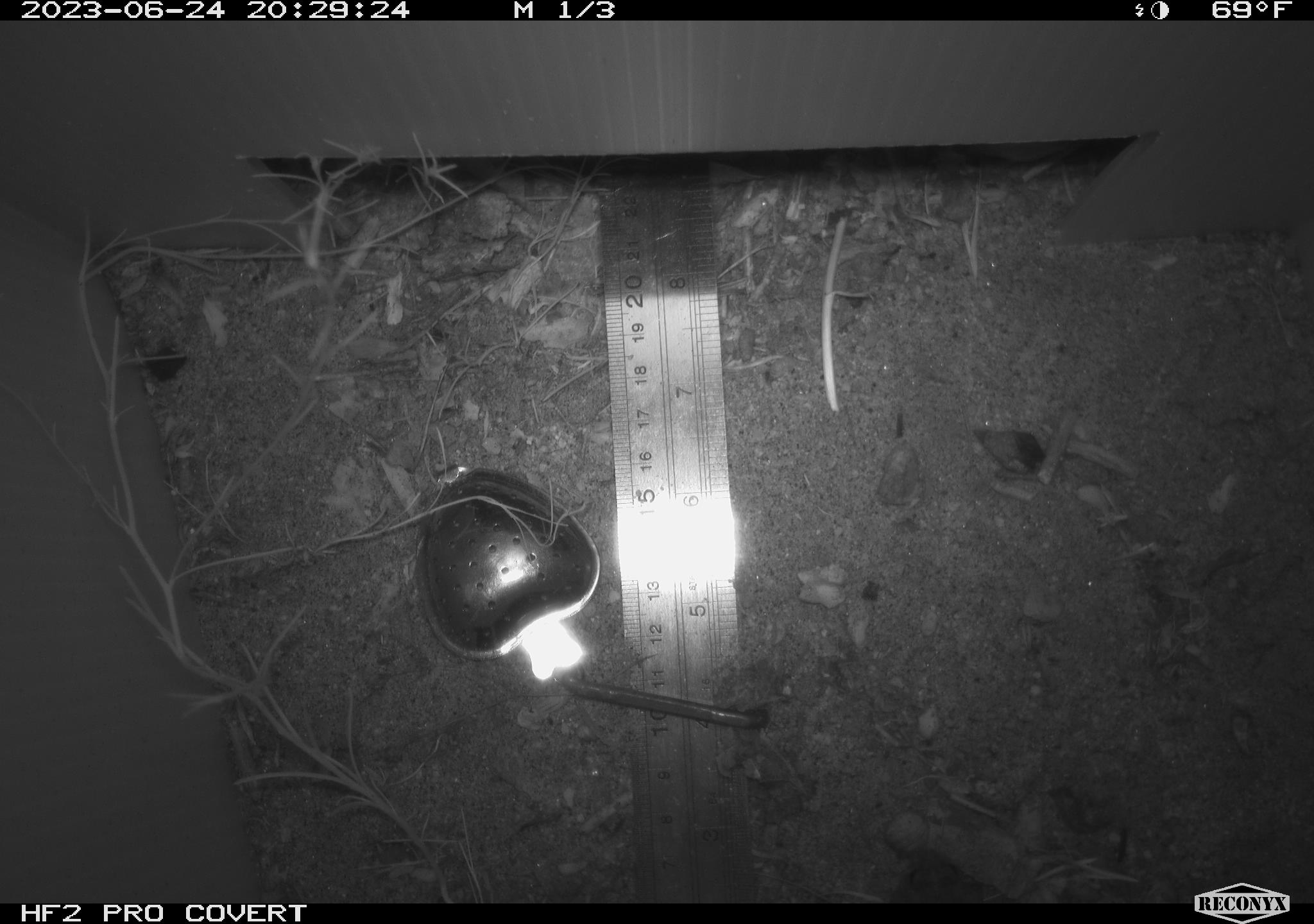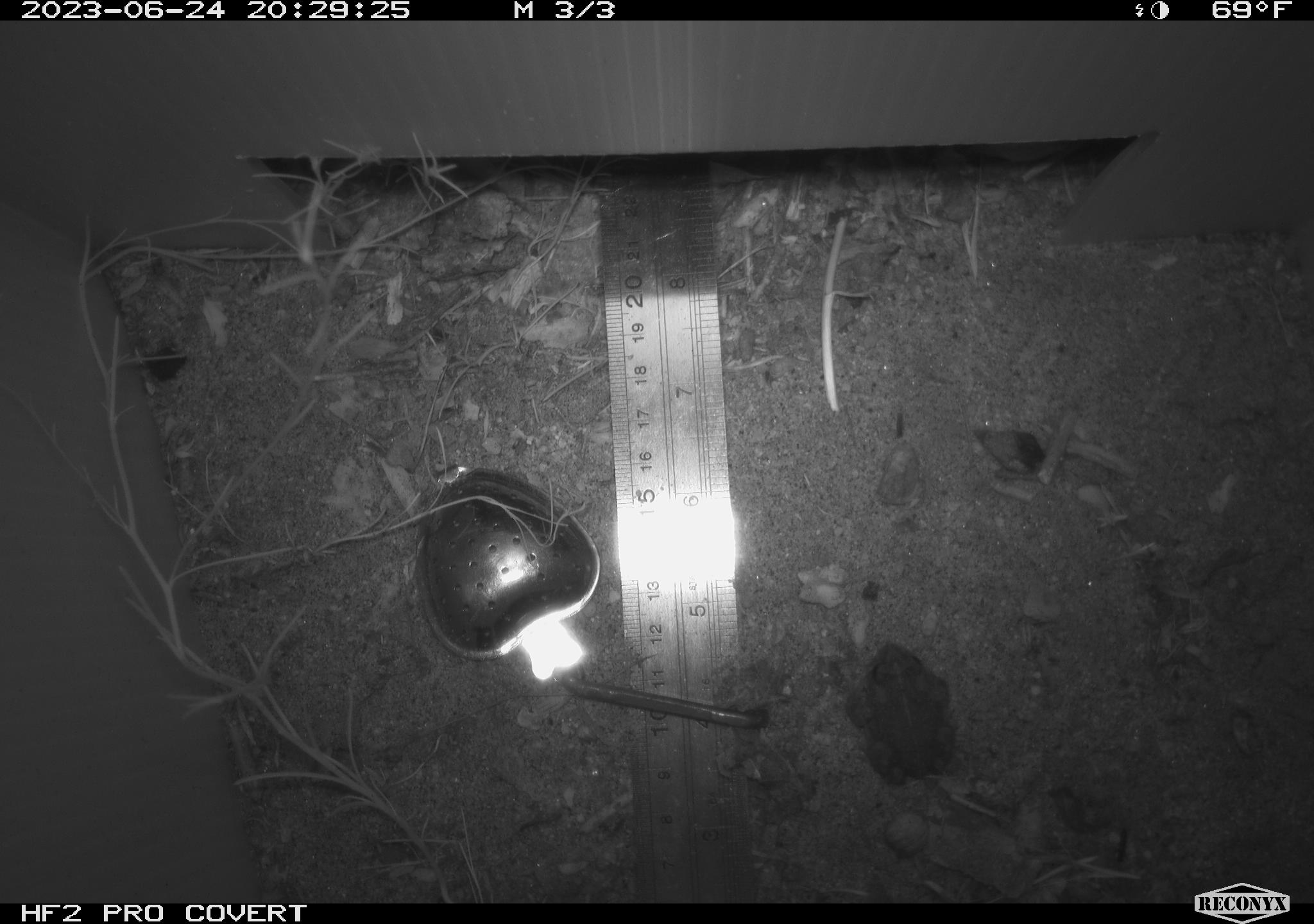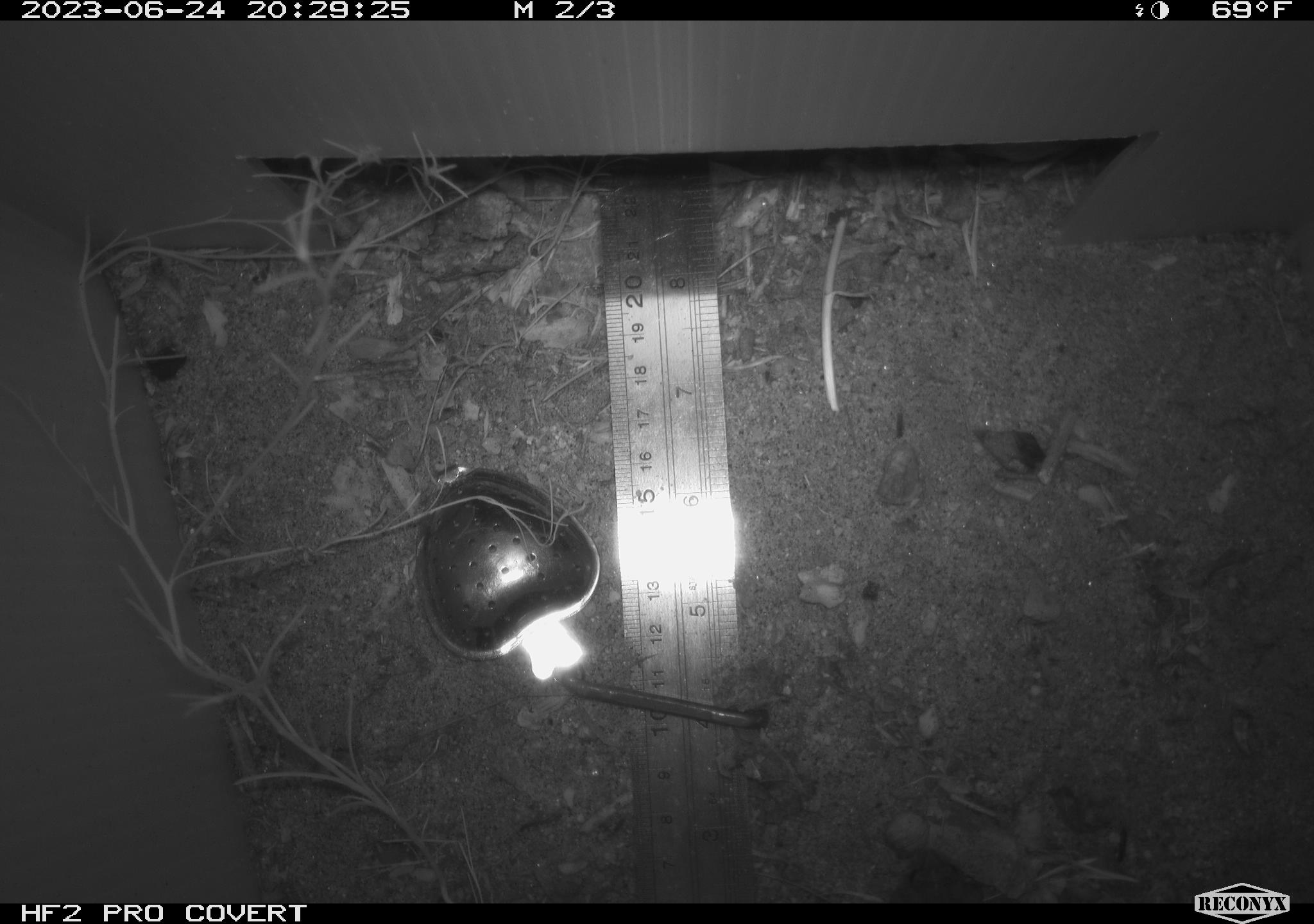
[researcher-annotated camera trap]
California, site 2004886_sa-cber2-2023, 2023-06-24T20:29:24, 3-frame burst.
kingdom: Animalia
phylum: Chordata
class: Amphibia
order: Anura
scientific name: Anura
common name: frogs